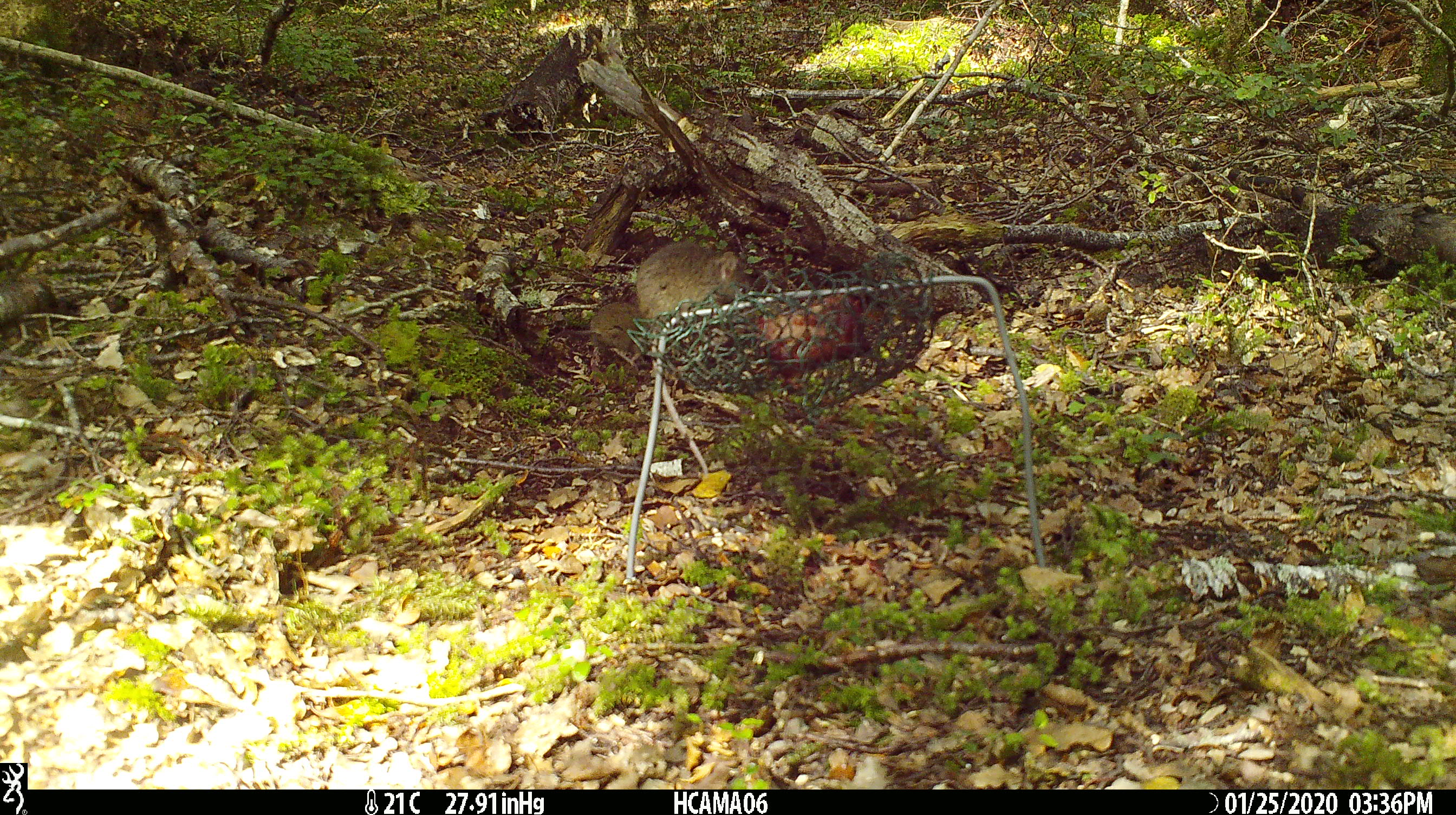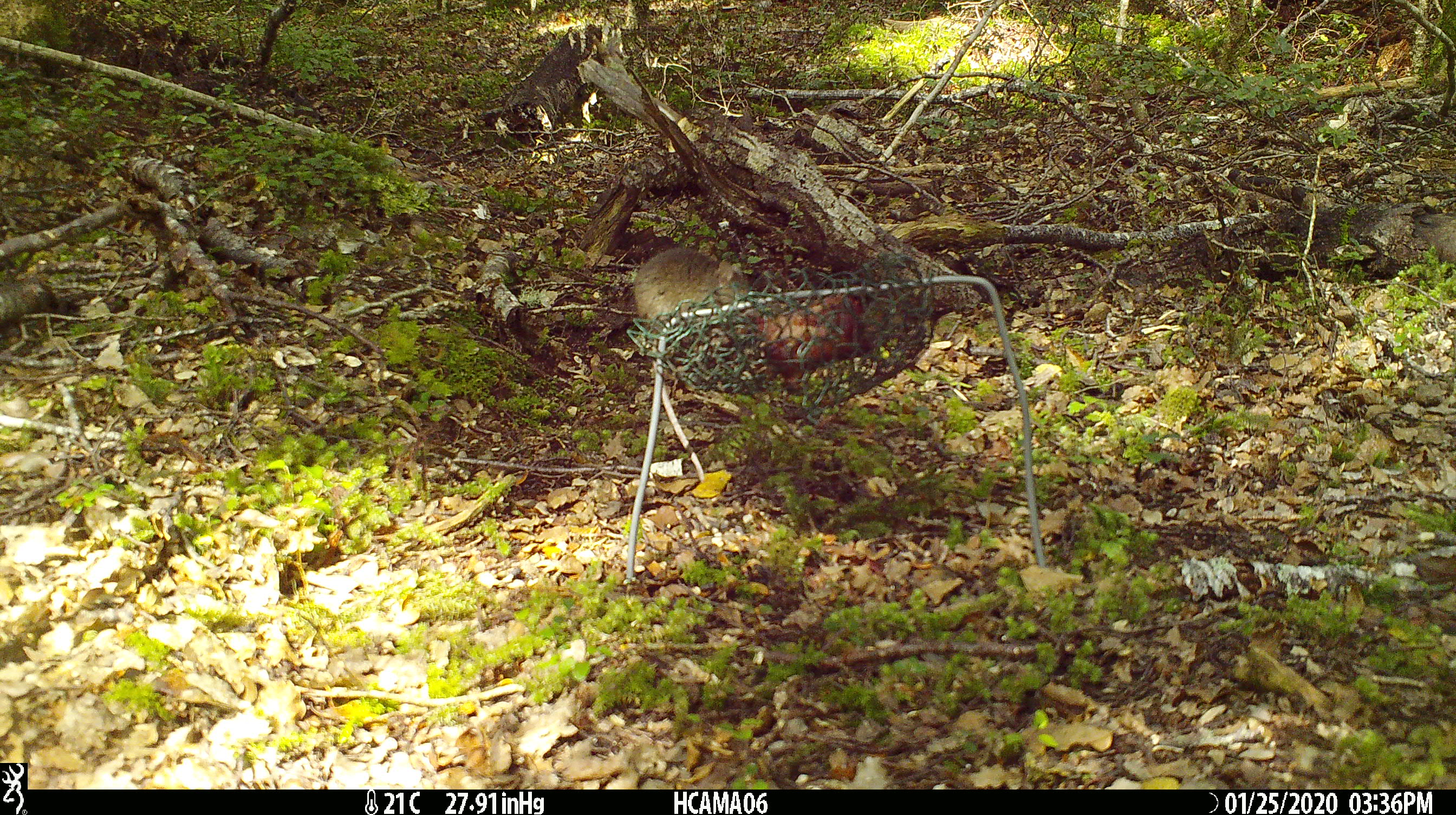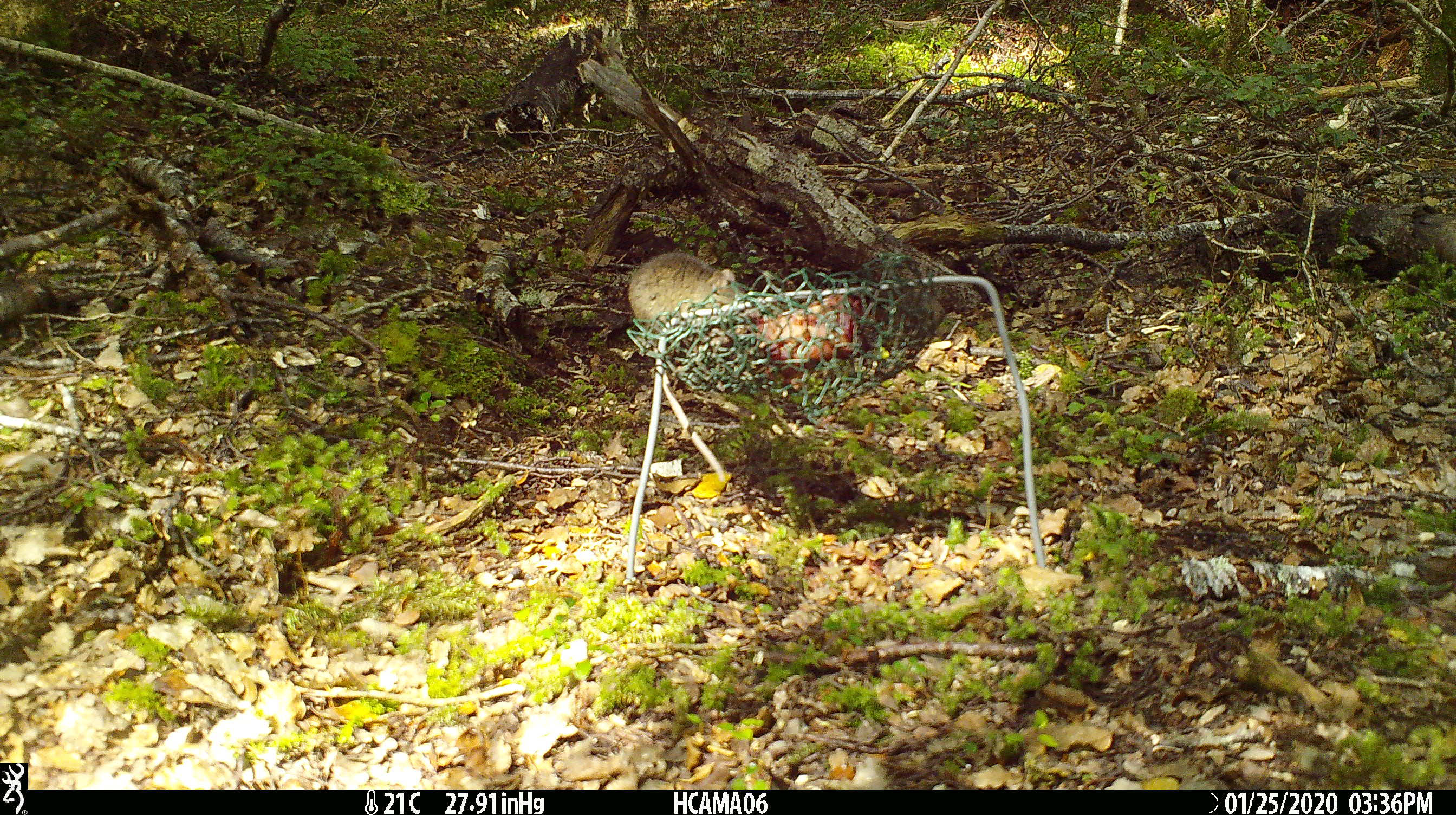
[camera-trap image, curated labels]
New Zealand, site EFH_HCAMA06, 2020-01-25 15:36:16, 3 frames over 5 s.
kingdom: Animalia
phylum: Chordata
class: Mammalia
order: Rodentia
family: Muridae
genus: Mus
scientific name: Mus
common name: mouse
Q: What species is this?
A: Mouse (Mus).